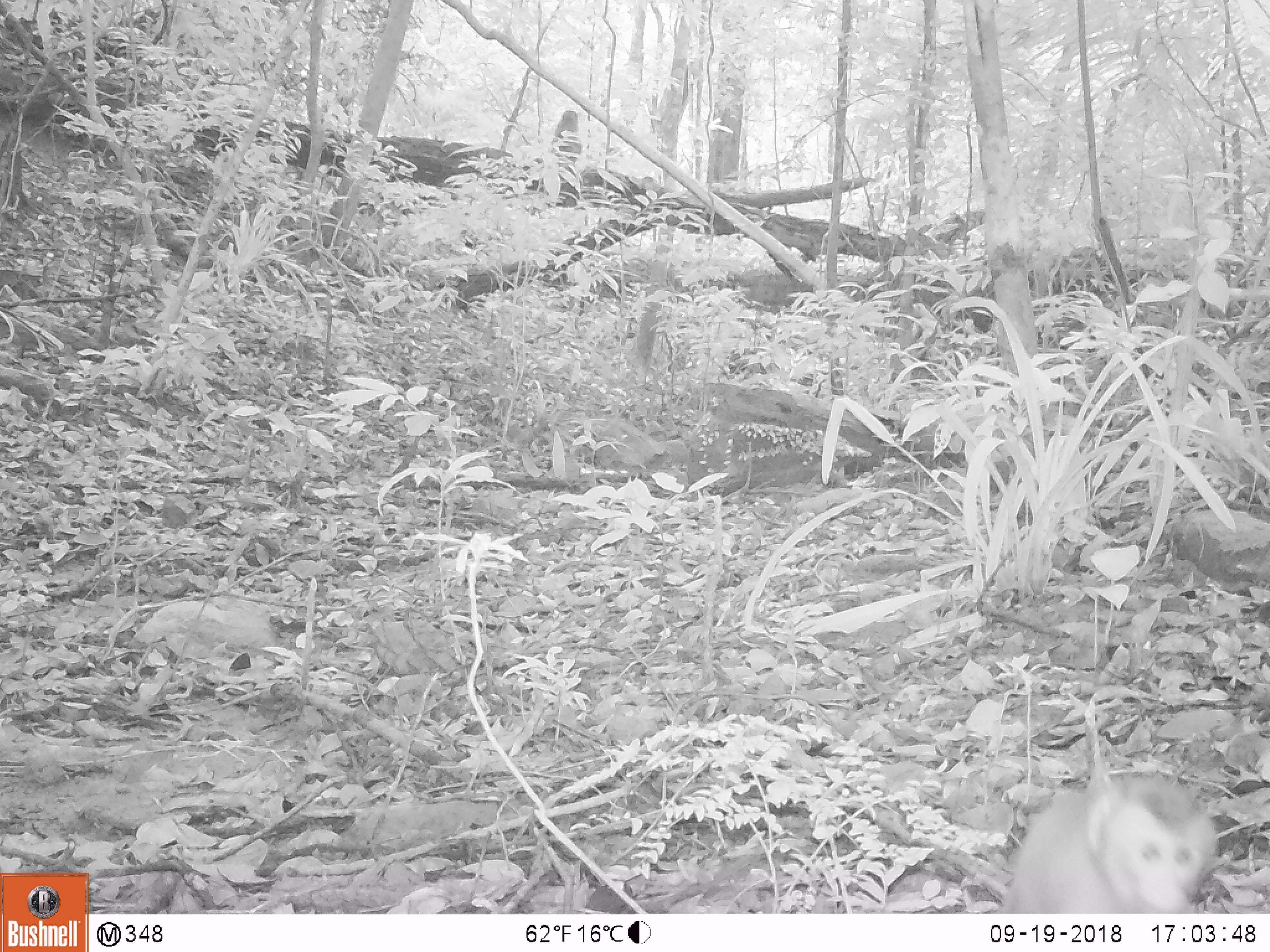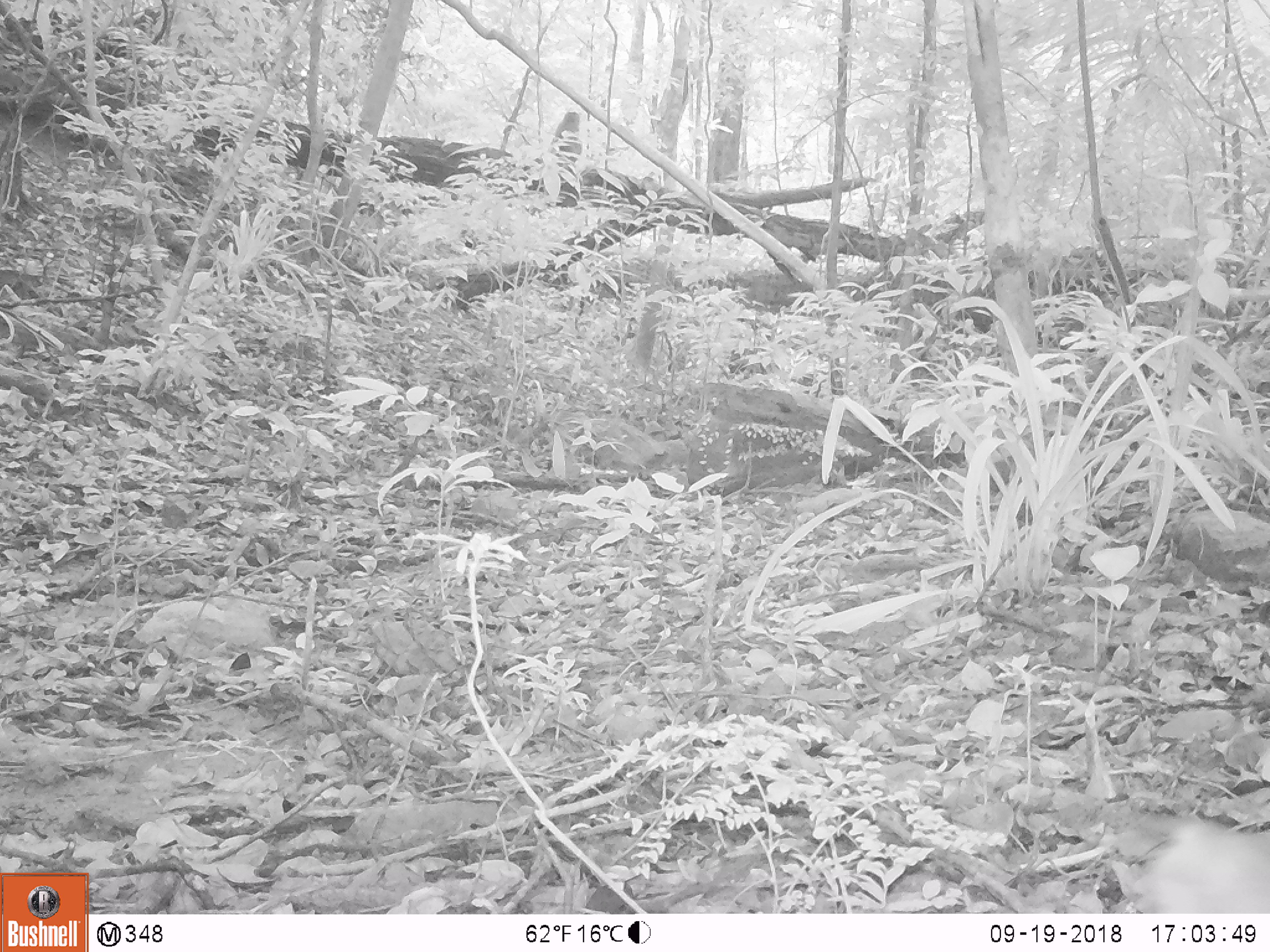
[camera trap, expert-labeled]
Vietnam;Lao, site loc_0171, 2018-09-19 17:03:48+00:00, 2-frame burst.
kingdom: Animalia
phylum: Chordata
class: Mammalia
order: Primates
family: Cercopithecidae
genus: Macaca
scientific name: Macaca nemestrina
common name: pig-tailed macaque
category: pig tailed macaque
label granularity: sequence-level